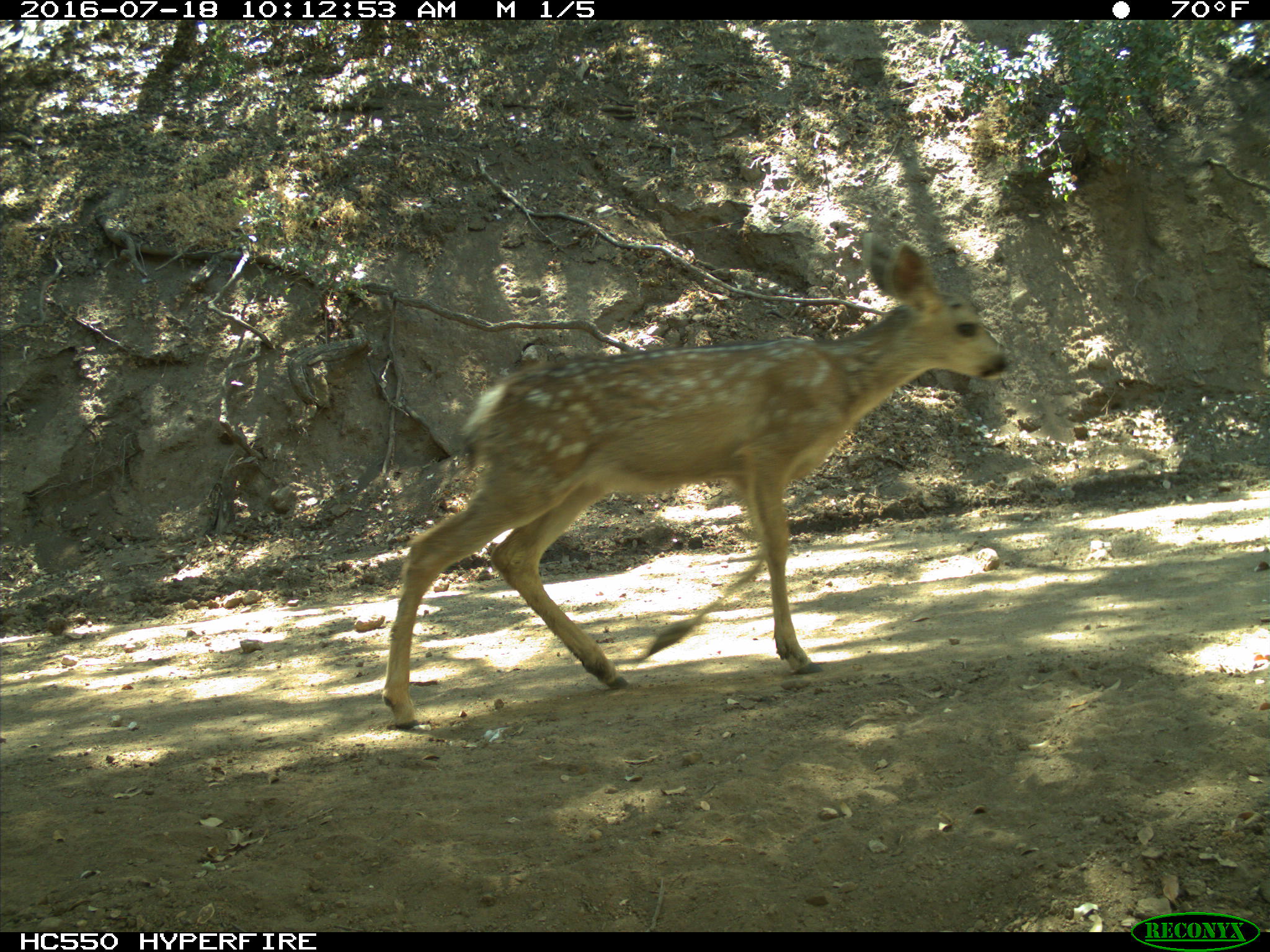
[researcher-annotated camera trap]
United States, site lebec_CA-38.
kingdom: Animalia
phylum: Chordata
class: Mammalia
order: Artiodactyla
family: Cervidae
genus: Odocoileus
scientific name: Odocoileus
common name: deer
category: unidentified deer